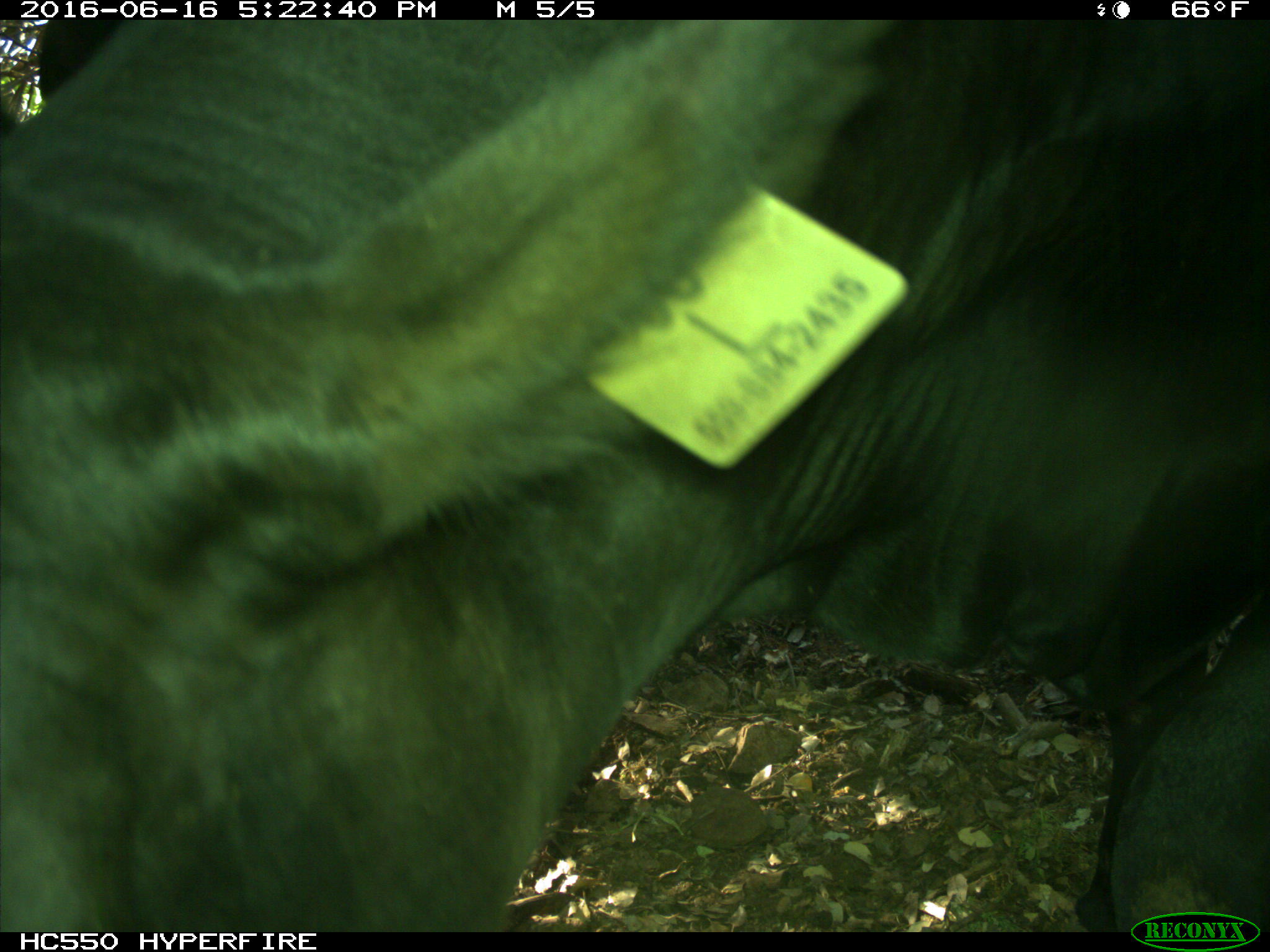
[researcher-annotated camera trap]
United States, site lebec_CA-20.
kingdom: Animalia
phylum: Chordata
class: Mammalia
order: Artiodactyla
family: Bovidae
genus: Bos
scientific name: Bos taurus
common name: domestic cow